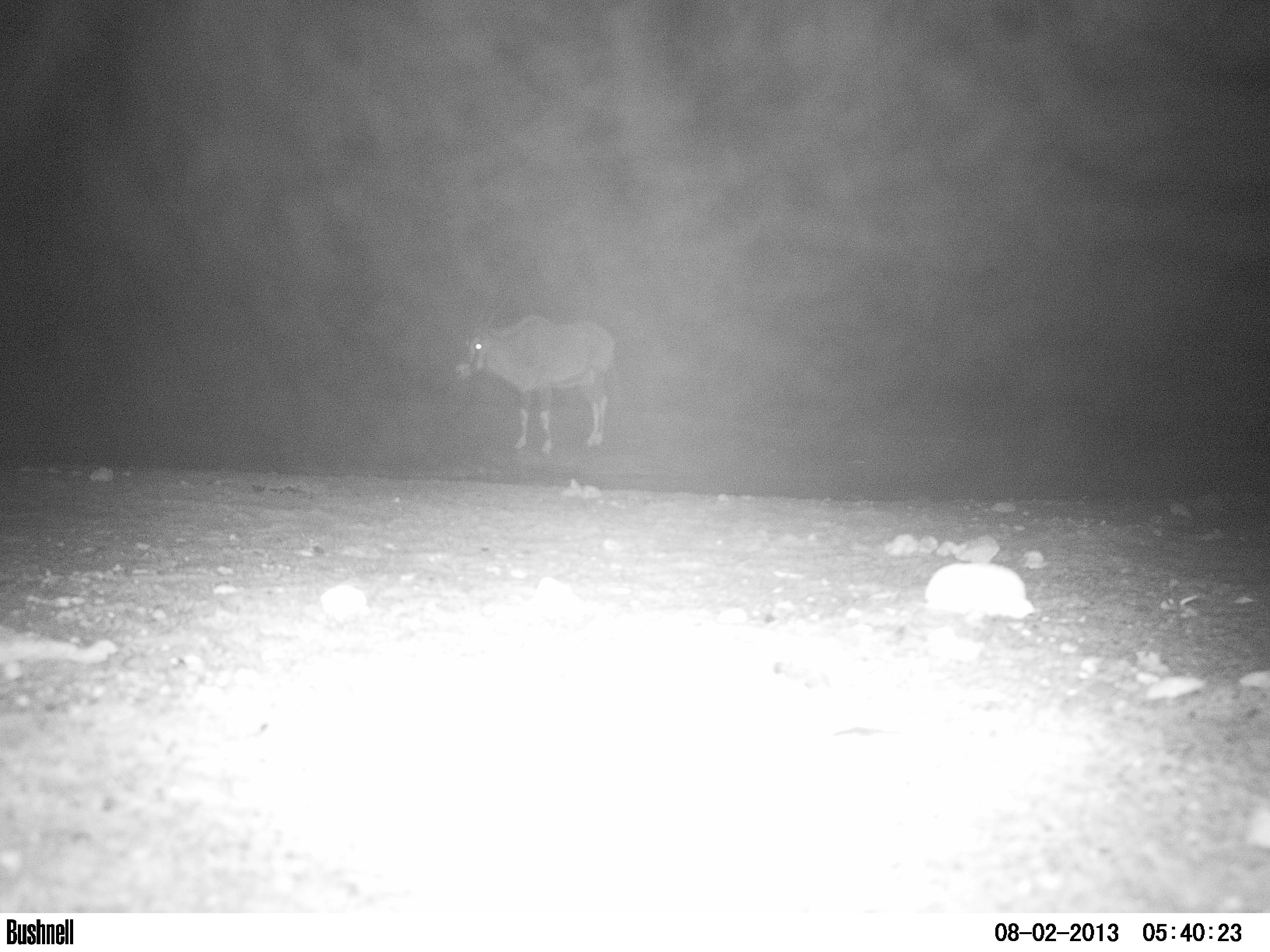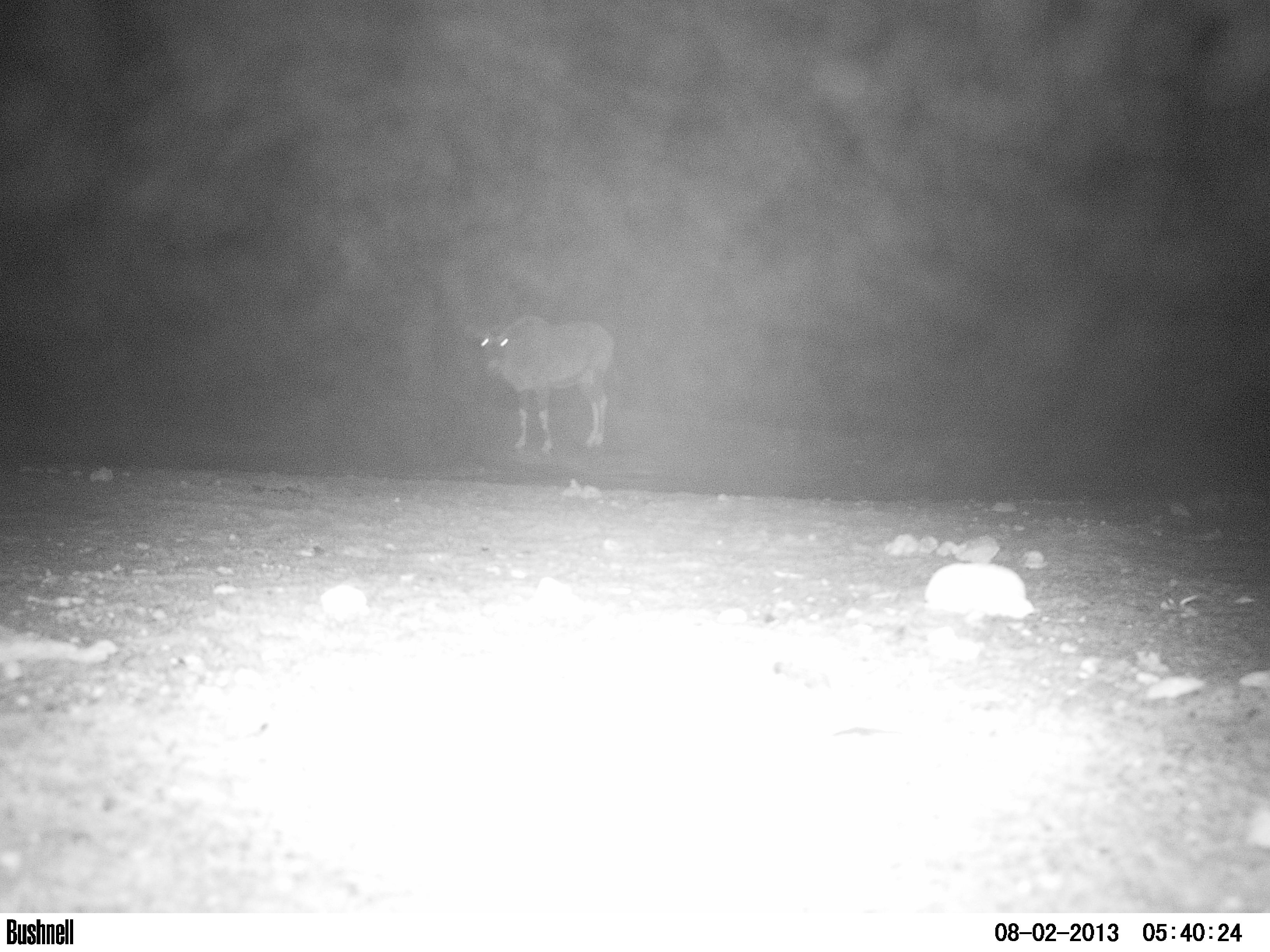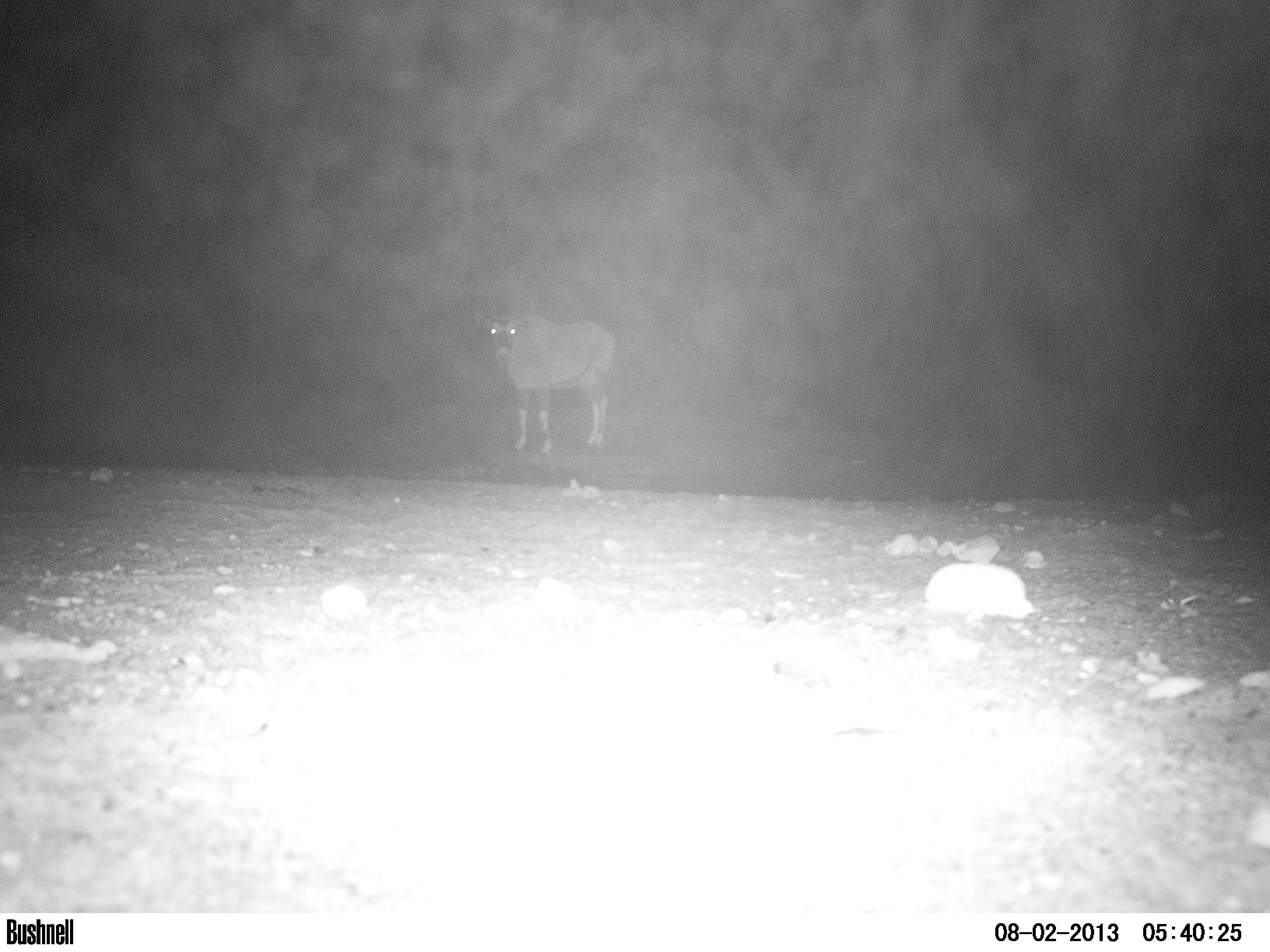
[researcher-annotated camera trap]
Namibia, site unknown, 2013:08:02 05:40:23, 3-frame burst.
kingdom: Animalia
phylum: Chordata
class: Mammalia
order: Artiodactyla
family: Bovidae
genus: Oryx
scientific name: Oryx gazella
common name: gemsbok